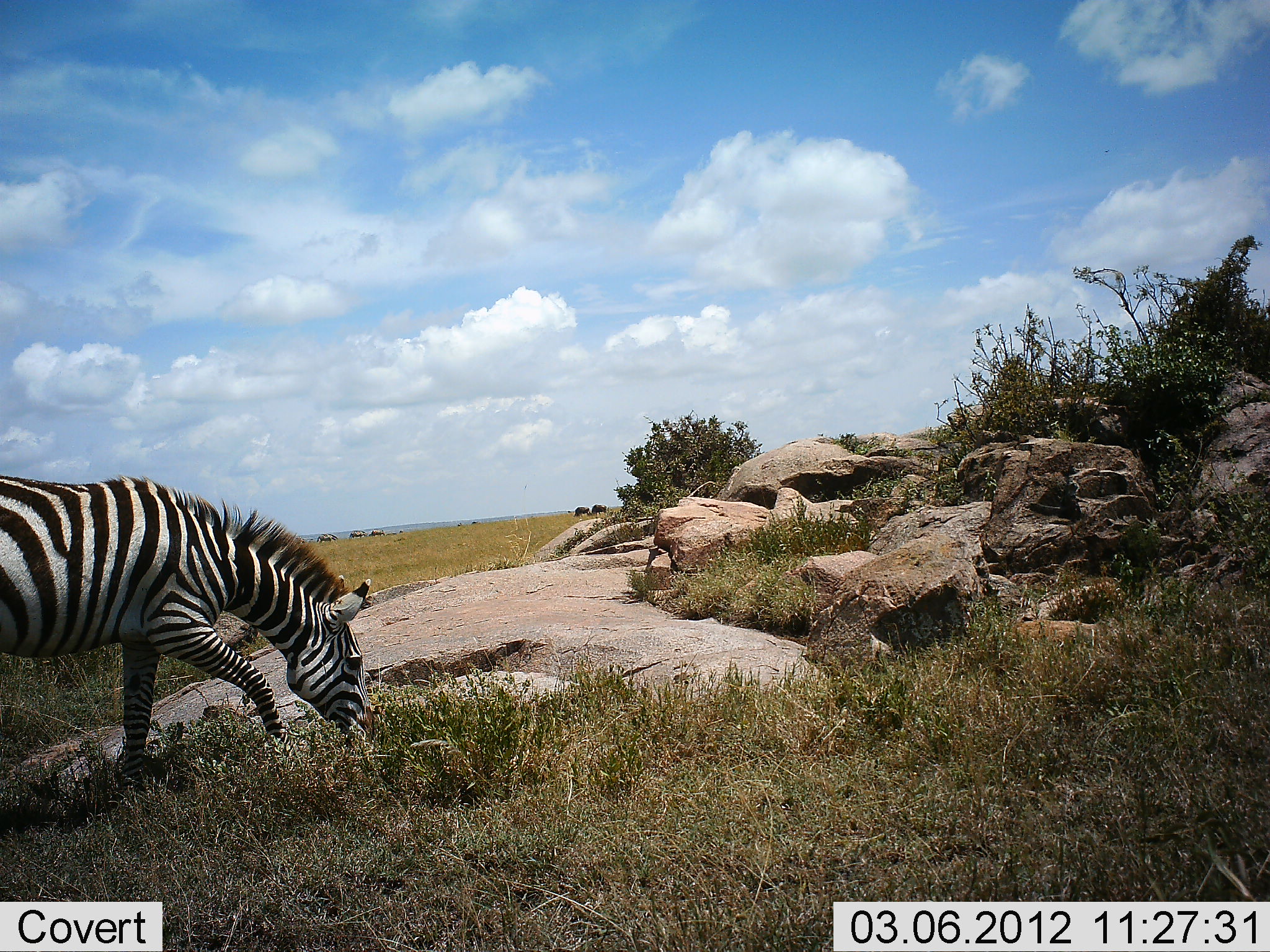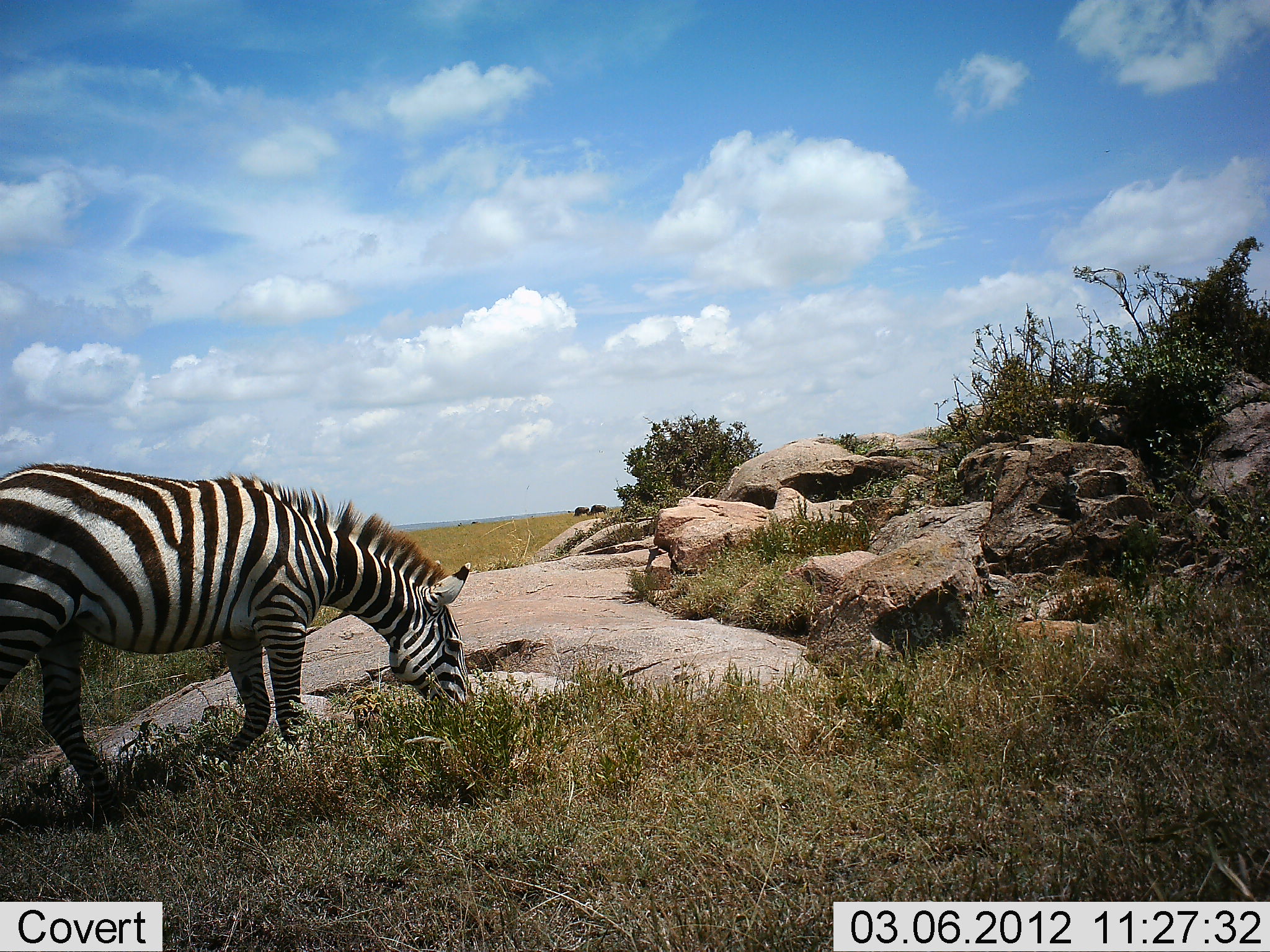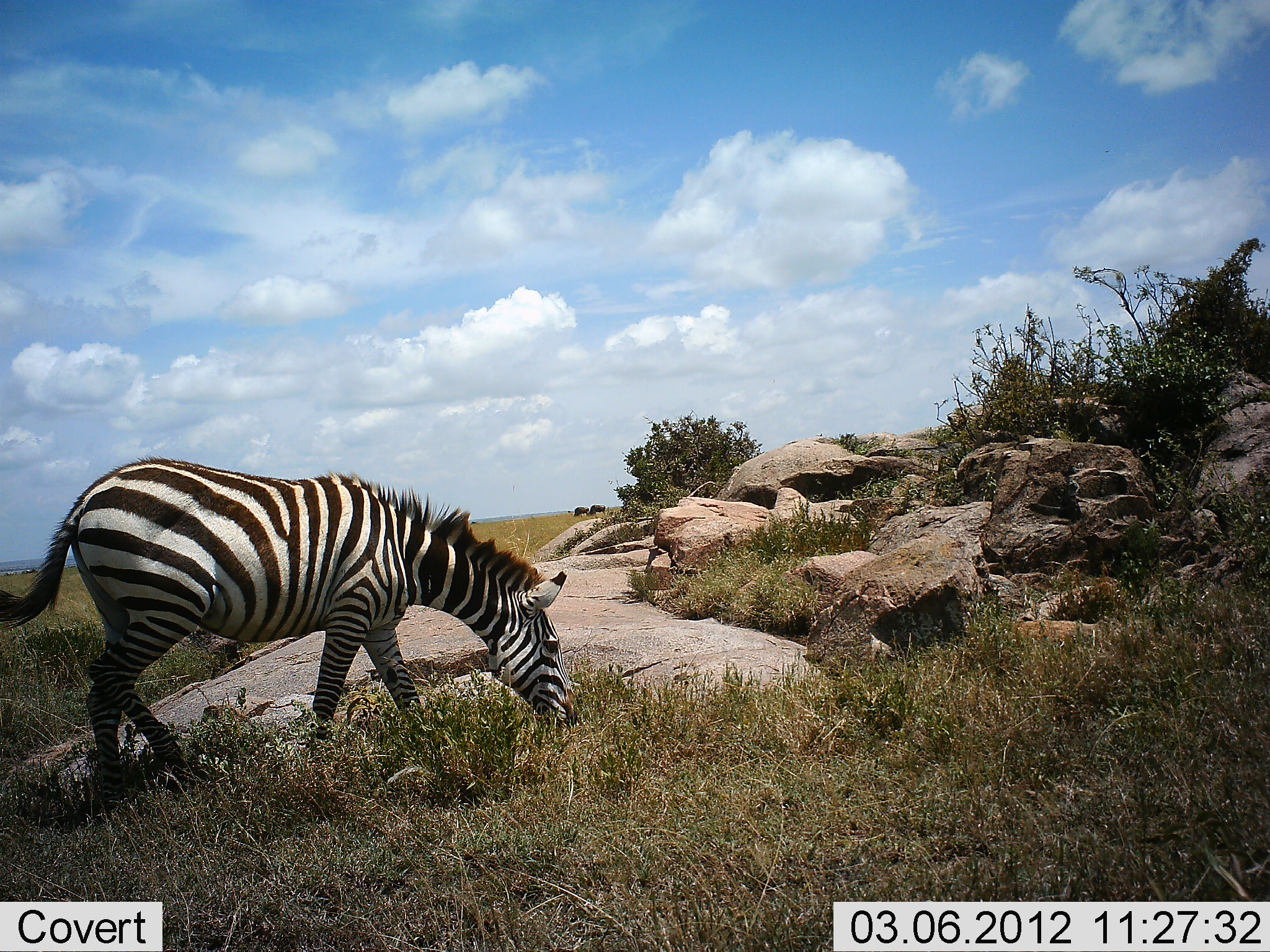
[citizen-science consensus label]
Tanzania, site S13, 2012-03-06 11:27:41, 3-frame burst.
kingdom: Animalia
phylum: Chordata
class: Mammalia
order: Perissodactyla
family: Equidae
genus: Equus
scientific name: Equus quagga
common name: plains zebra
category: zebra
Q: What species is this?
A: Zebra (plains zebra) (Equus quagga).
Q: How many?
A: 1.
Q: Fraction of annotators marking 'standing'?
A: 10%.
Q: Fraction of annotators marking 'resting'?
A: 0%.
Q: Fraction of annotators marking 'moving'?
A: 50%.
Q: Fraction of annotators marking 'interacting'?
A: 0%.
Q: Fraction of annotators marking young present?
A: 0%.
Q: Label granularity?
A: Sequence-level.